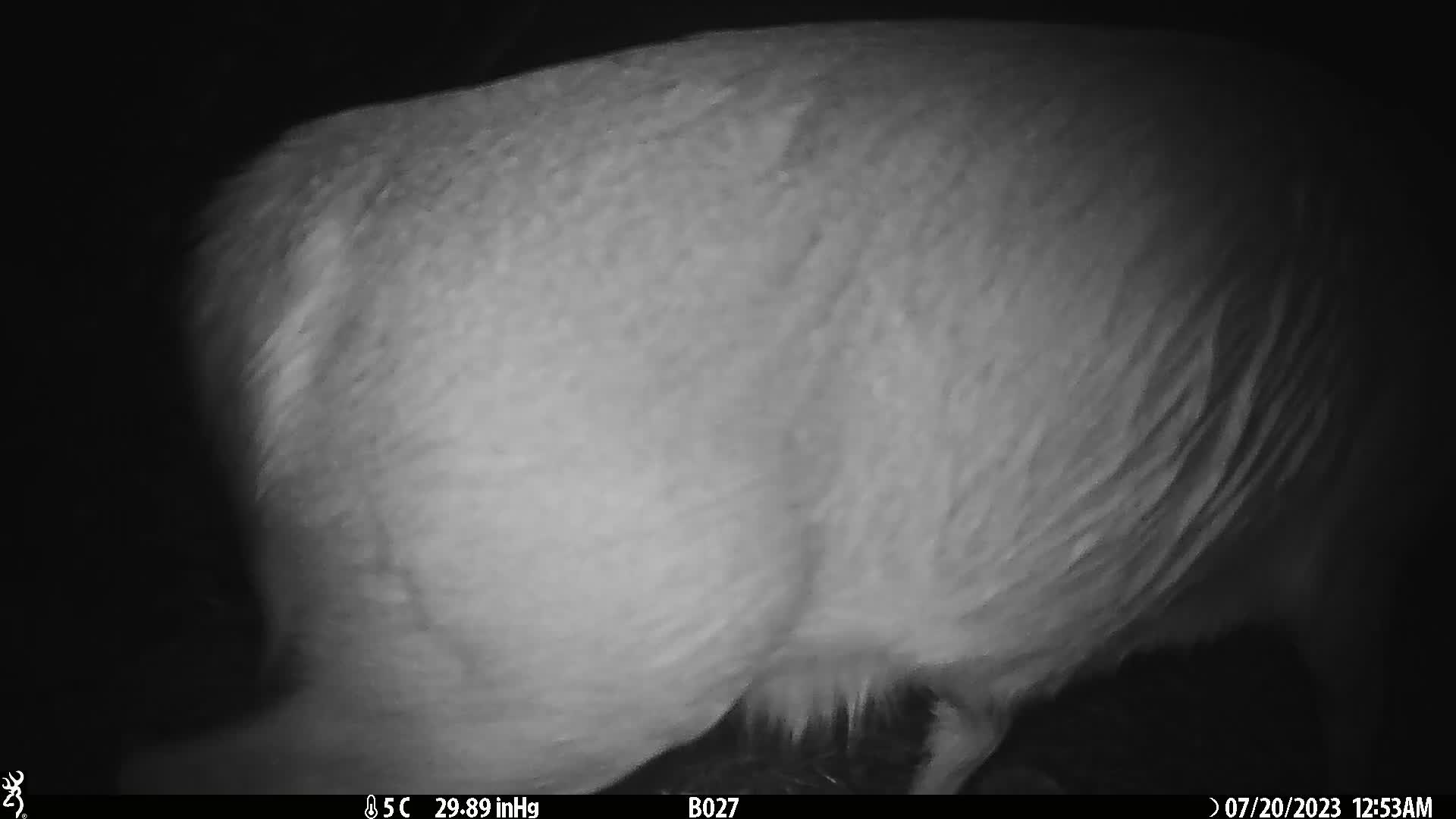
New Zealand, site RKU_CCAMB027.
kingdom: Animalia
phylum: Chordata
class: Mammalia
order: Artiodactyla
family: Cervidae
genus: Odocoileus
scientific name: Odocoileus virginianus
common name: white-tailed deer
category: white tailed deer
White tailed deer (white-tailed deer) (Odocoileus virginianus).